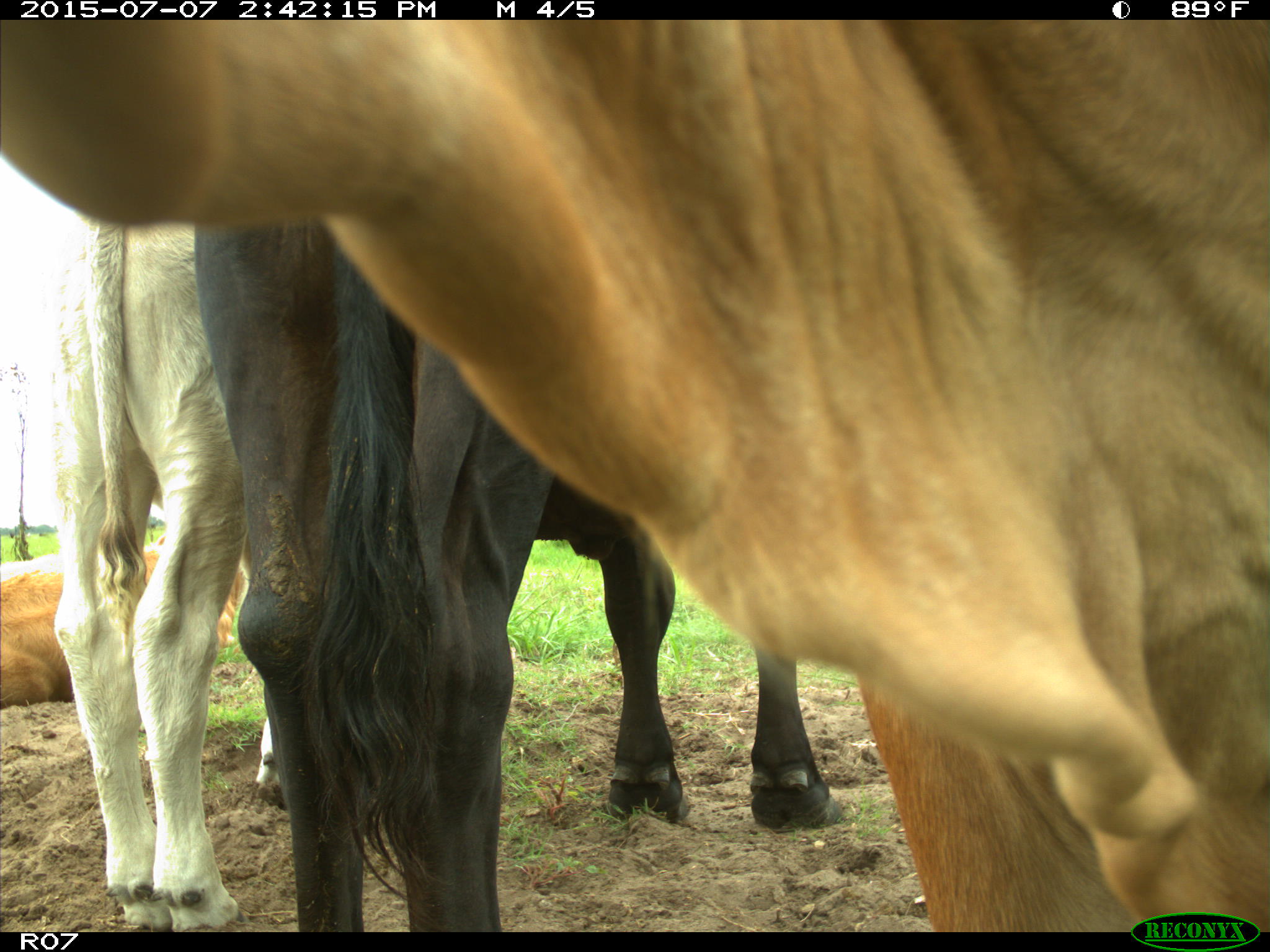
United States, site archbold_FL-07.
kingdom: Animalia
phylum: Chordata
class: Mammalia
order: Artiodactyla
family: Bovidae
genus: Bos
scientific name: Bos taurus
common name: domestic cow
Bos taurus (domestic cow).